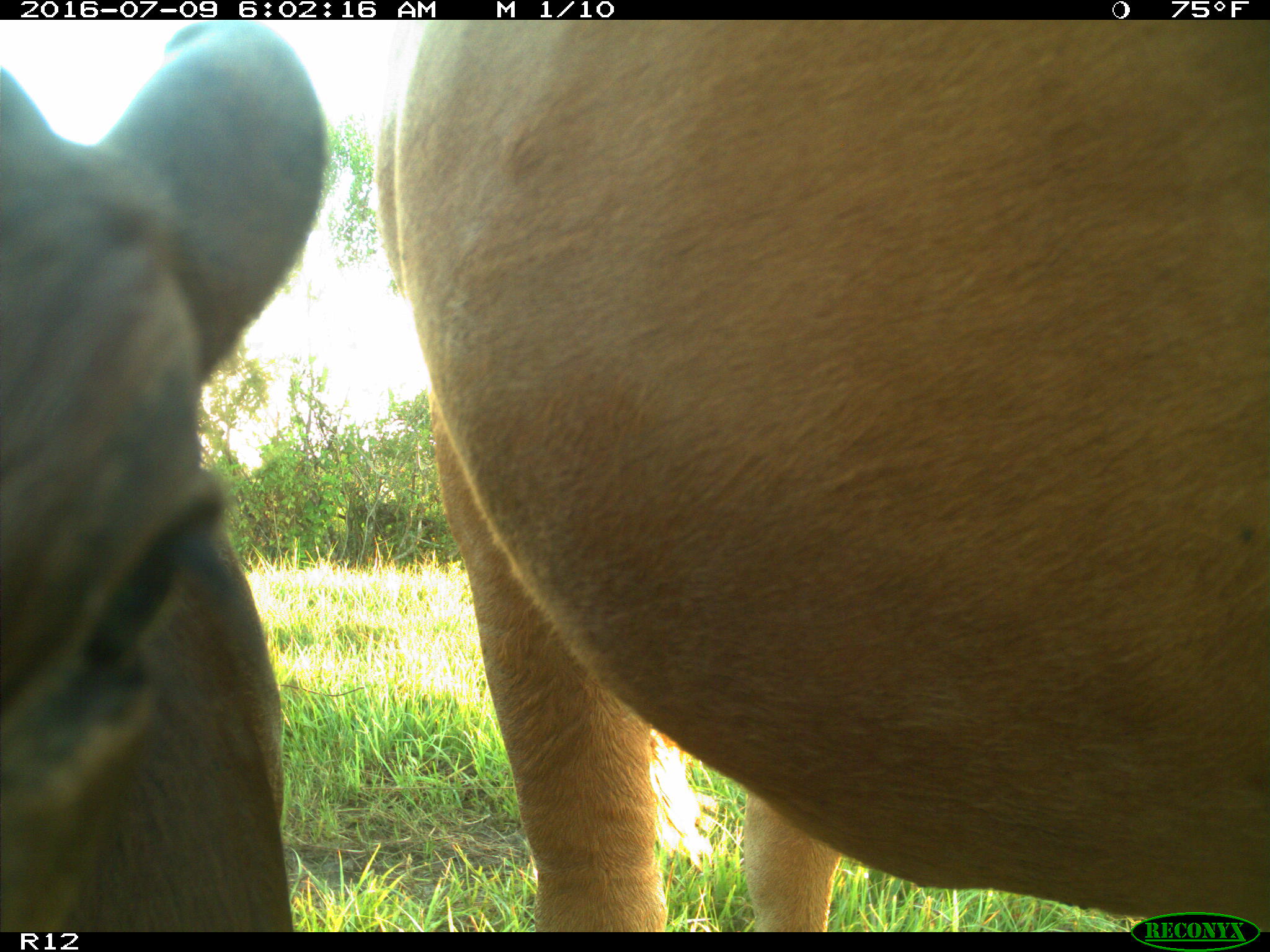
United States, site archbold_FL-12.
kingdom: Animalia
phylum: Chordata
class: Mammalia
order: Artiodactyla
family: Bovidae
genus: Bos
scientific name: Bos taurus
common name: domestic cow